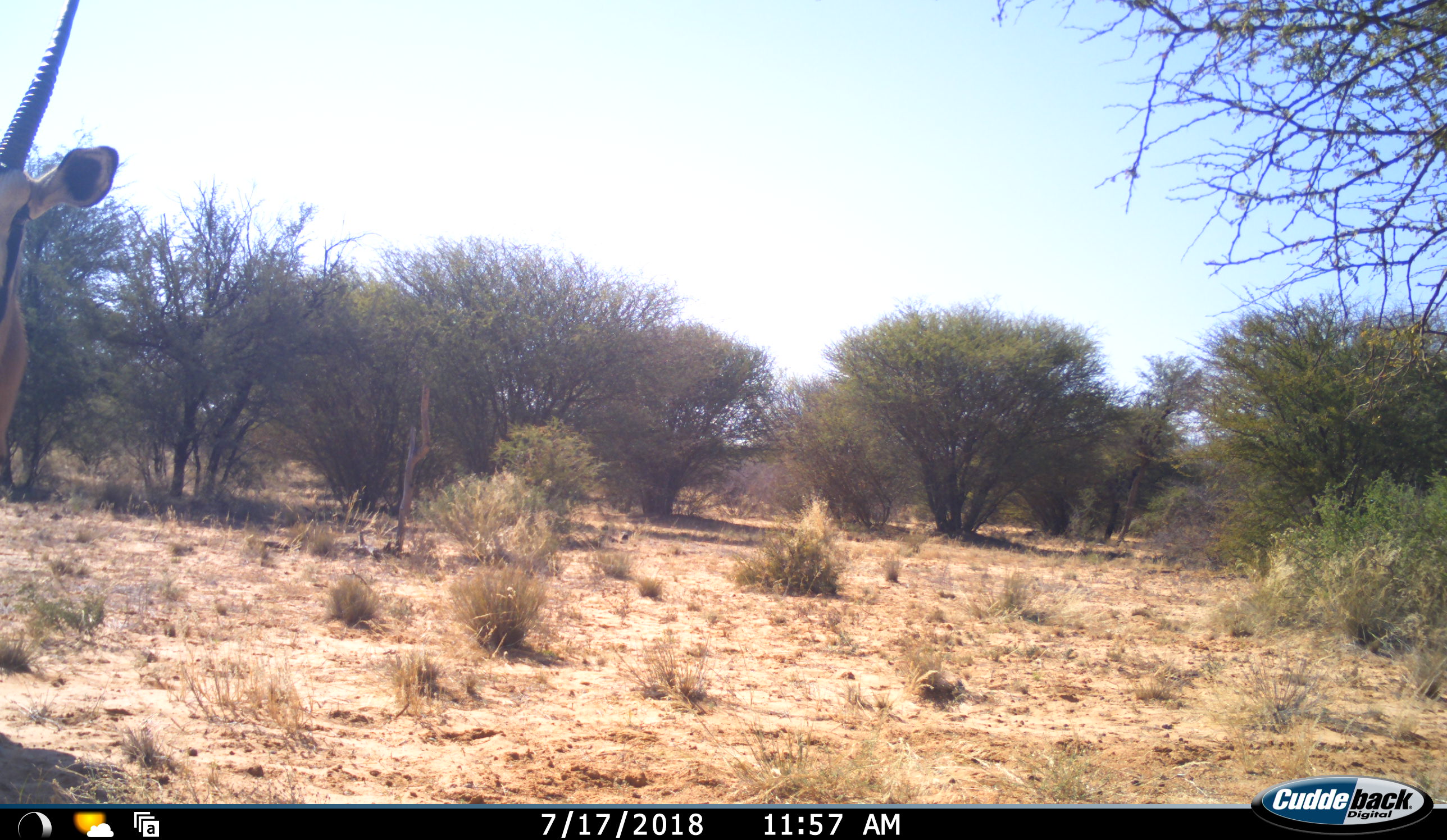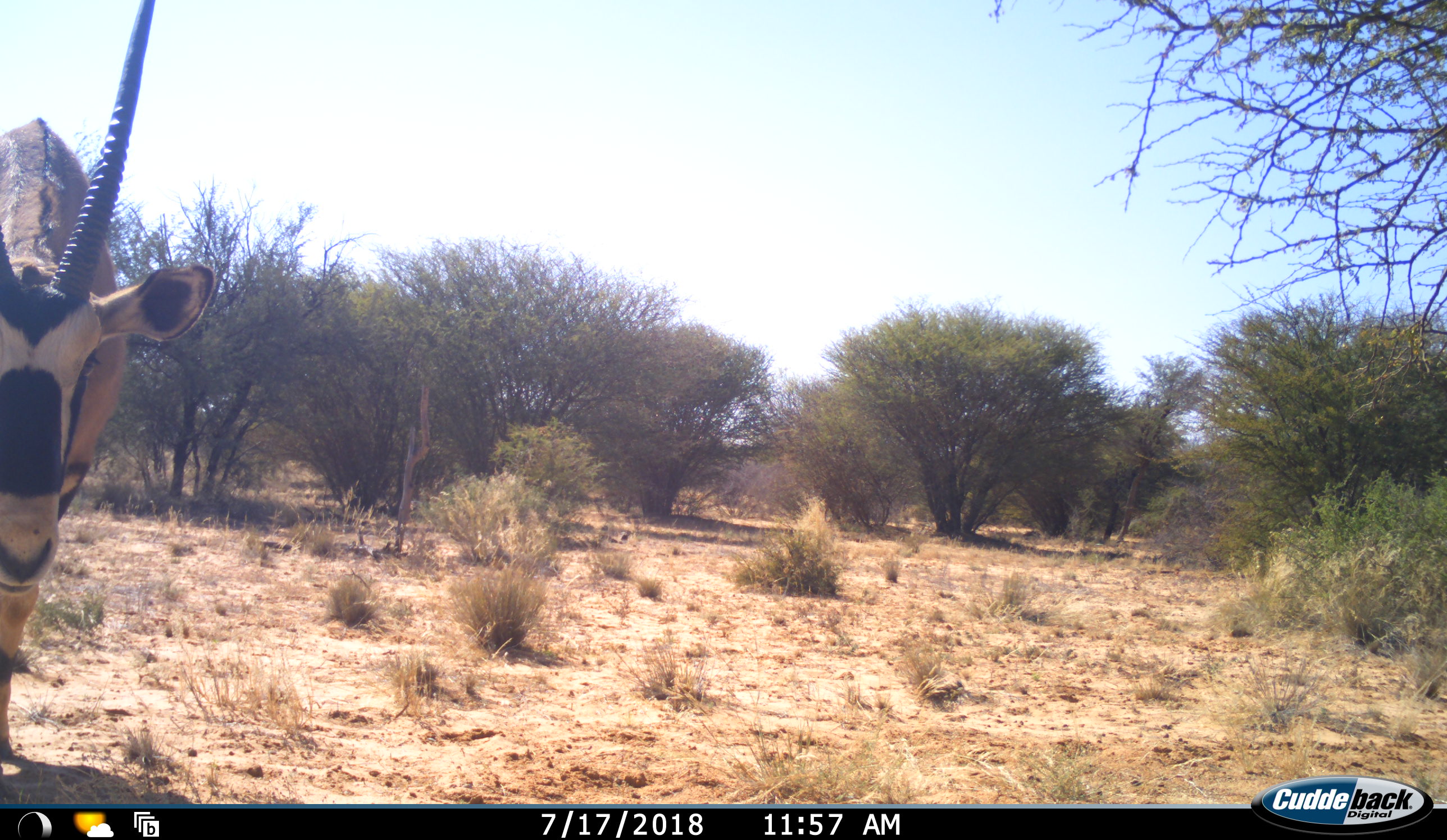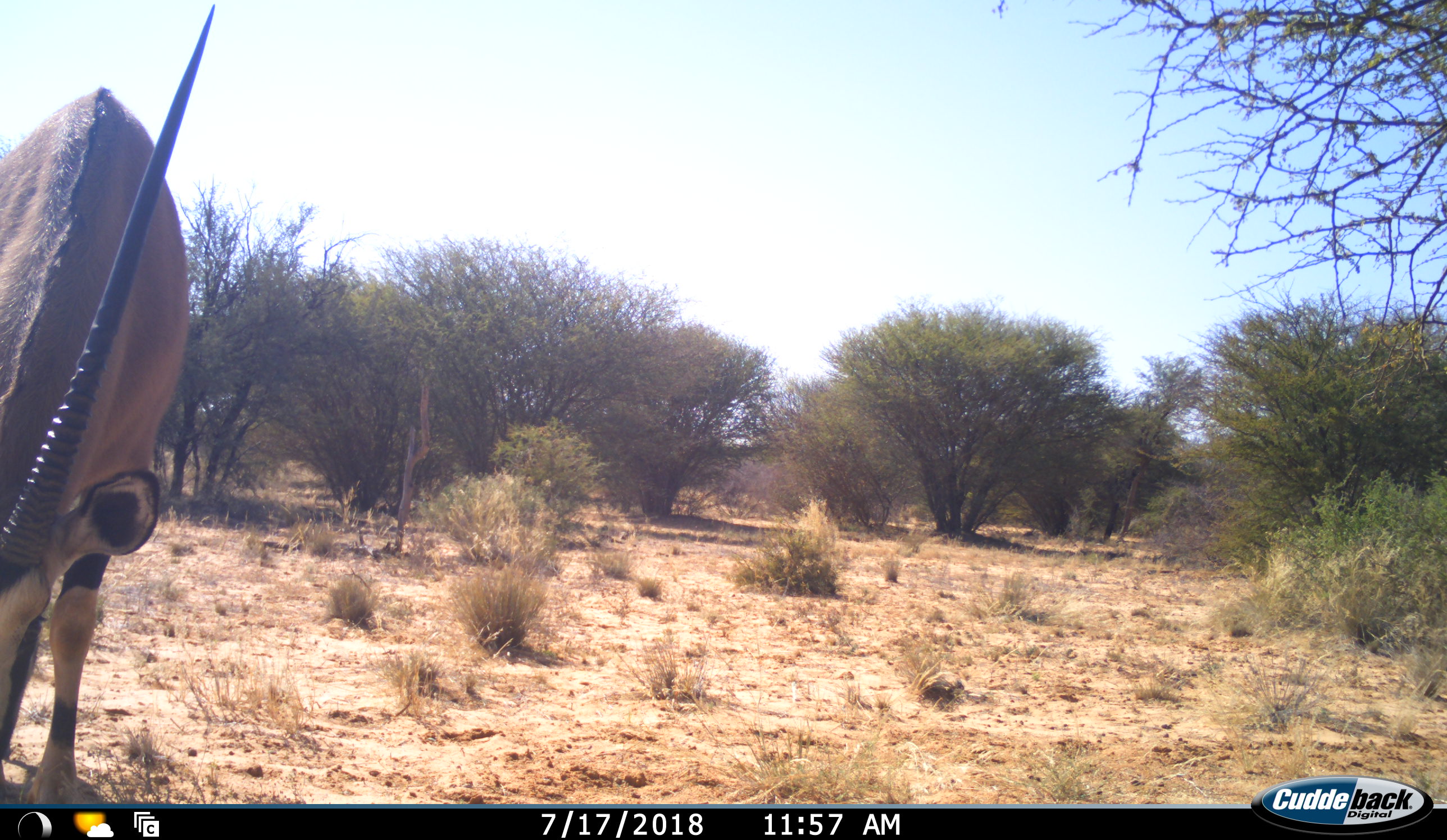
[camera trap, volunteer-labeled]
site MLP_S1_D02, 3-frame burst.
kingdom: Animalia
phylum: Chordata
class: Mammalia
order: Artiodactyla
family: Bovidae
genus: Oryx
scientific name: Oryx gazella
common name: gemsbok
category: oryx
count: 1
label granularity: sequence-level